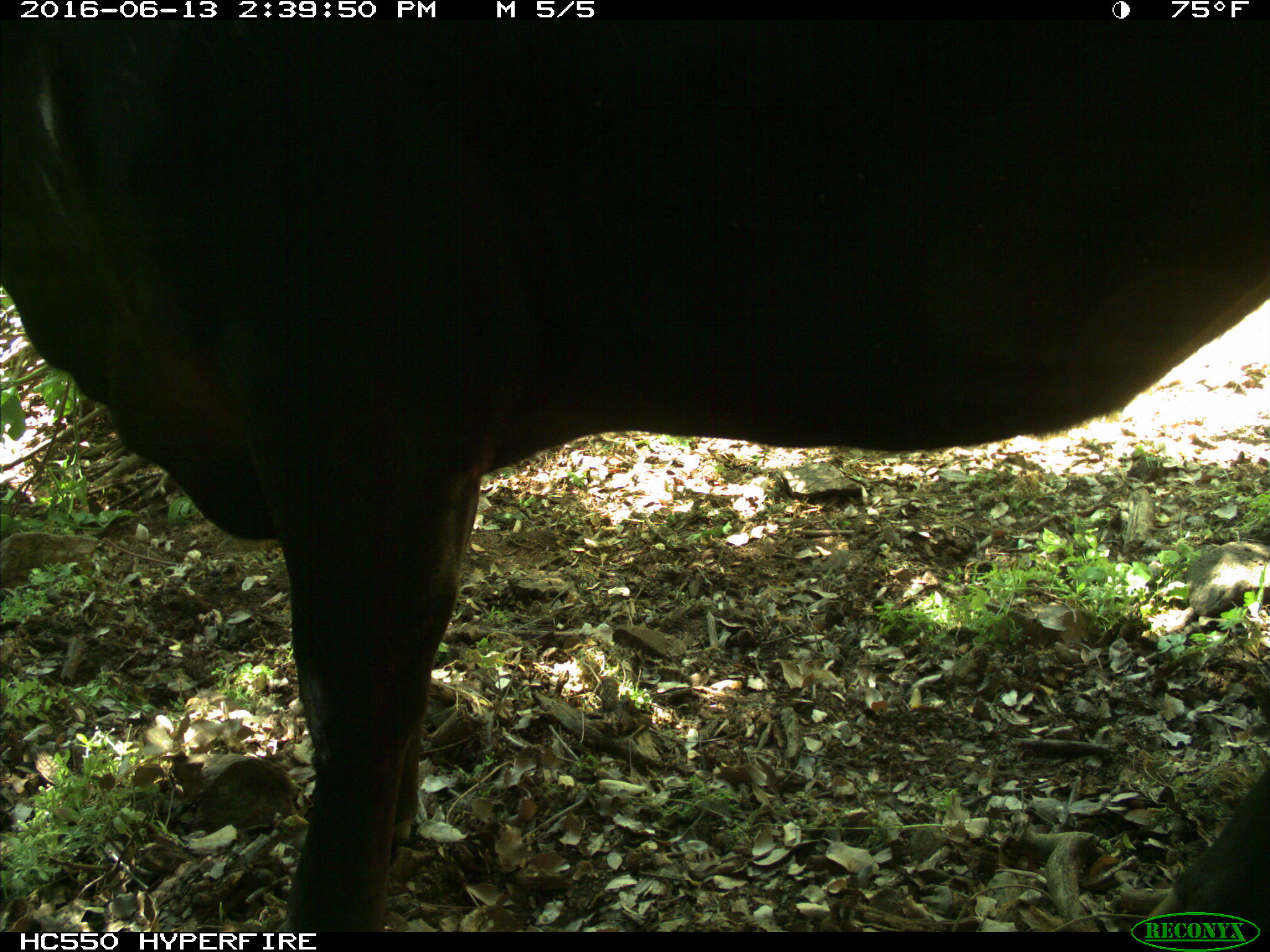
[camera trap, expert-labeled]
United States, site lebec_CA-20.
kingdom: Animalia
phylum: Chordata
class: Mammalia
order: Artiodactyla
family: Bovidae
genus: Bos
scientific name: Bos taurus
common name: domestic cow